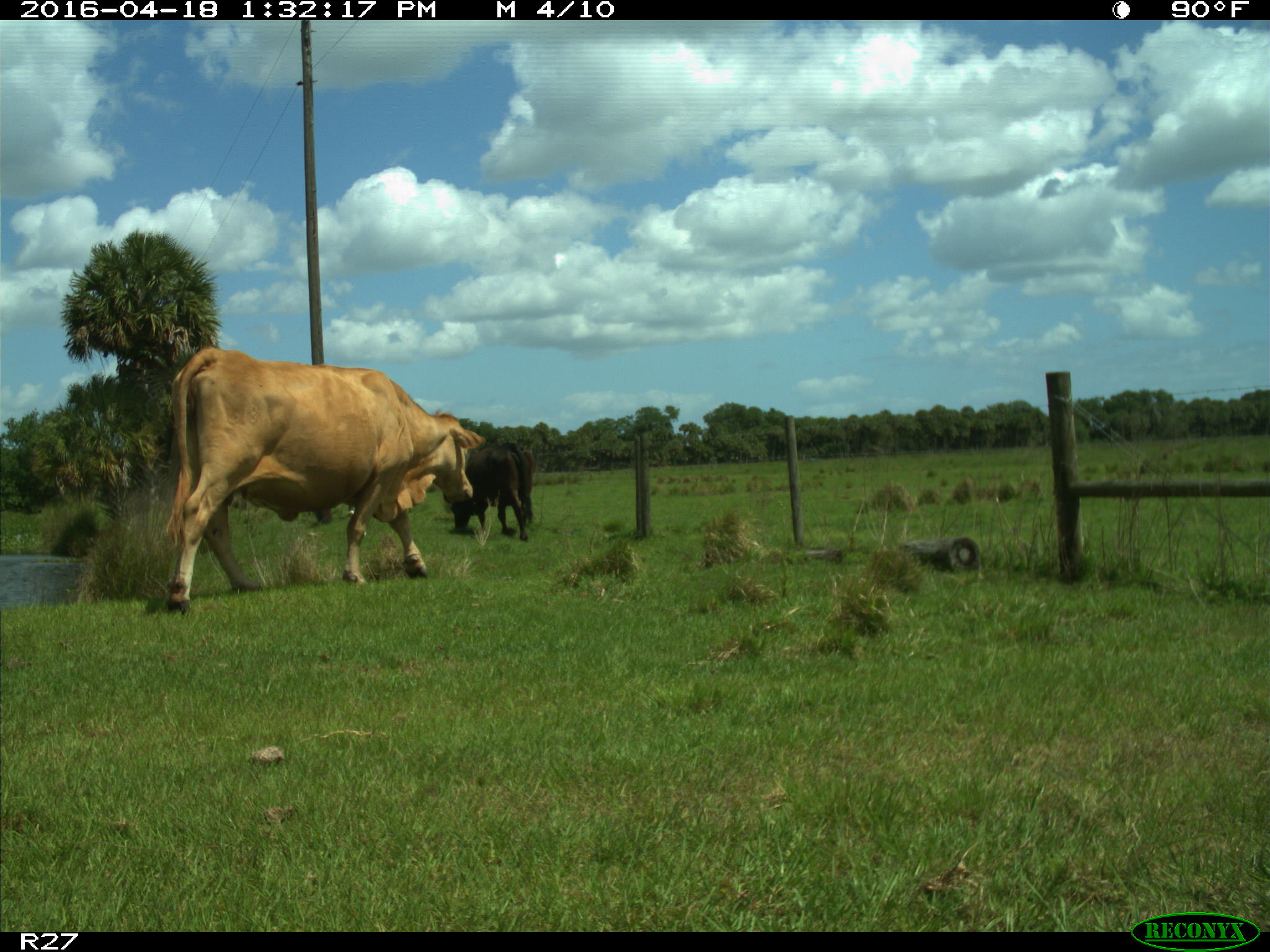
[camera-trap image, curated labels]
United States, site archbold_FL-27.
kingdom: Animalia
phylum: Chordata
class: Mammalia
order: Artiodactyla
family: Bovidae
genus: Bos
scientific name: Bos taurus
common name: domestic cow